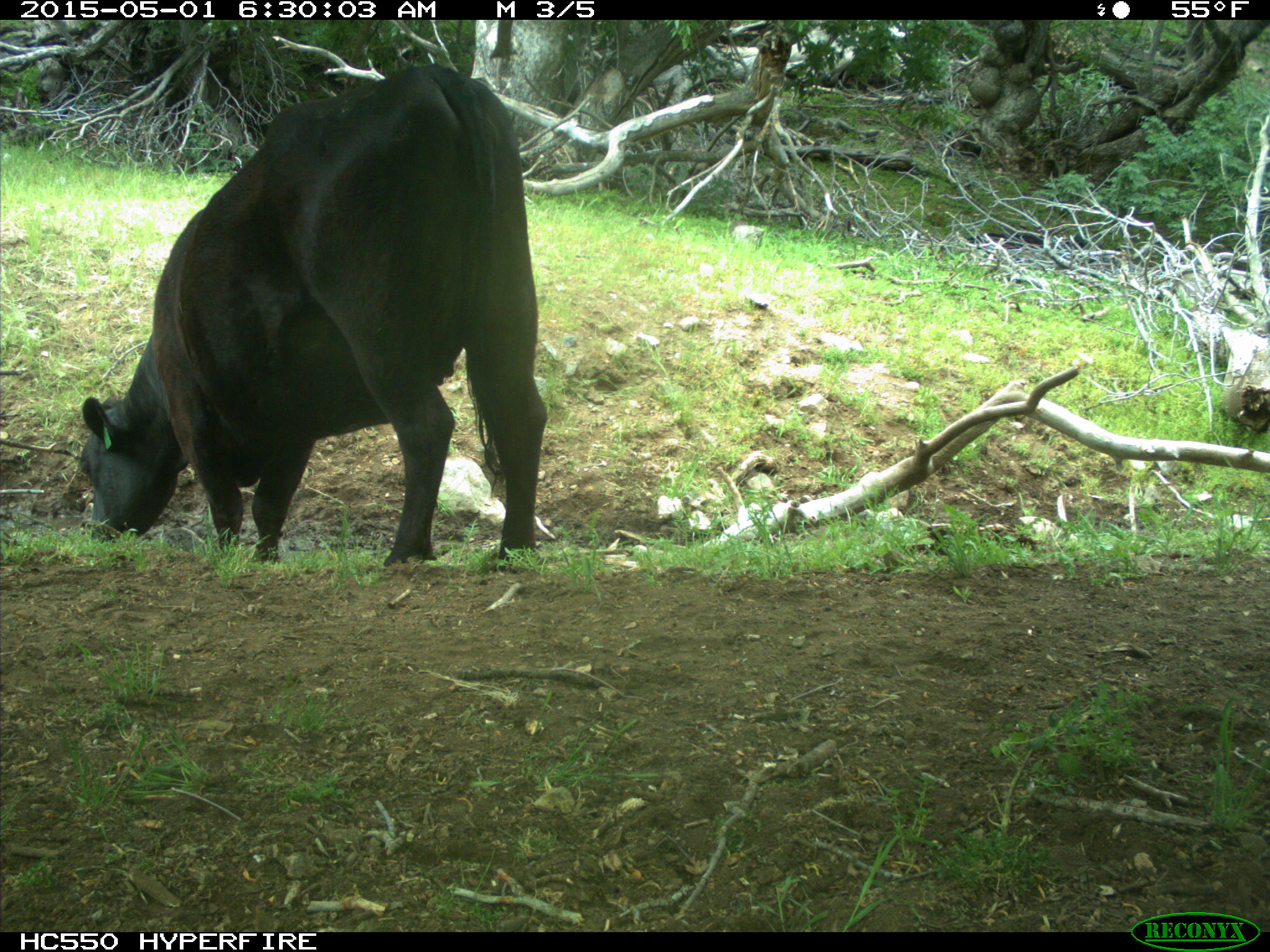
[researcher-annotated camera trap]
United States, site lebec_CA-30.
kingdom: Animalia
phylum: Chordata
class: Mammalia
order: Artiodactyla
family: Bovidae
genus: Bos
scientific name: Bos taurus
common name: domestic cow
Bos taurus (domestic cow).